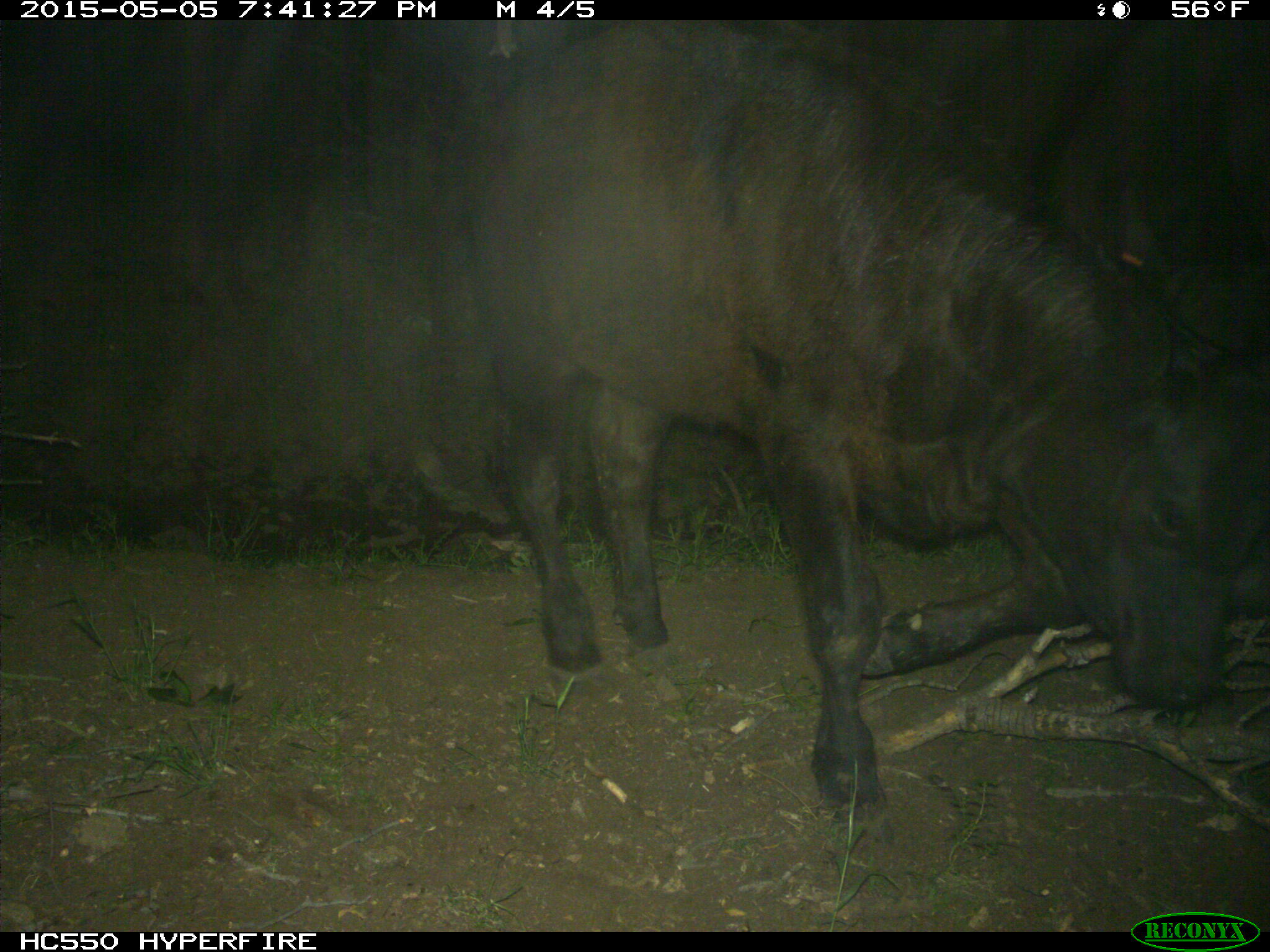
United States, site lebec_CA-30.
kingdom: Animalia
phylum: Chordata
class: Mammalia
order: Artiodactyla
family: Bovidae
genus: Bos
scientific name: Bos taurus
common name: domestic cow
Bos taurus (domestic cow).